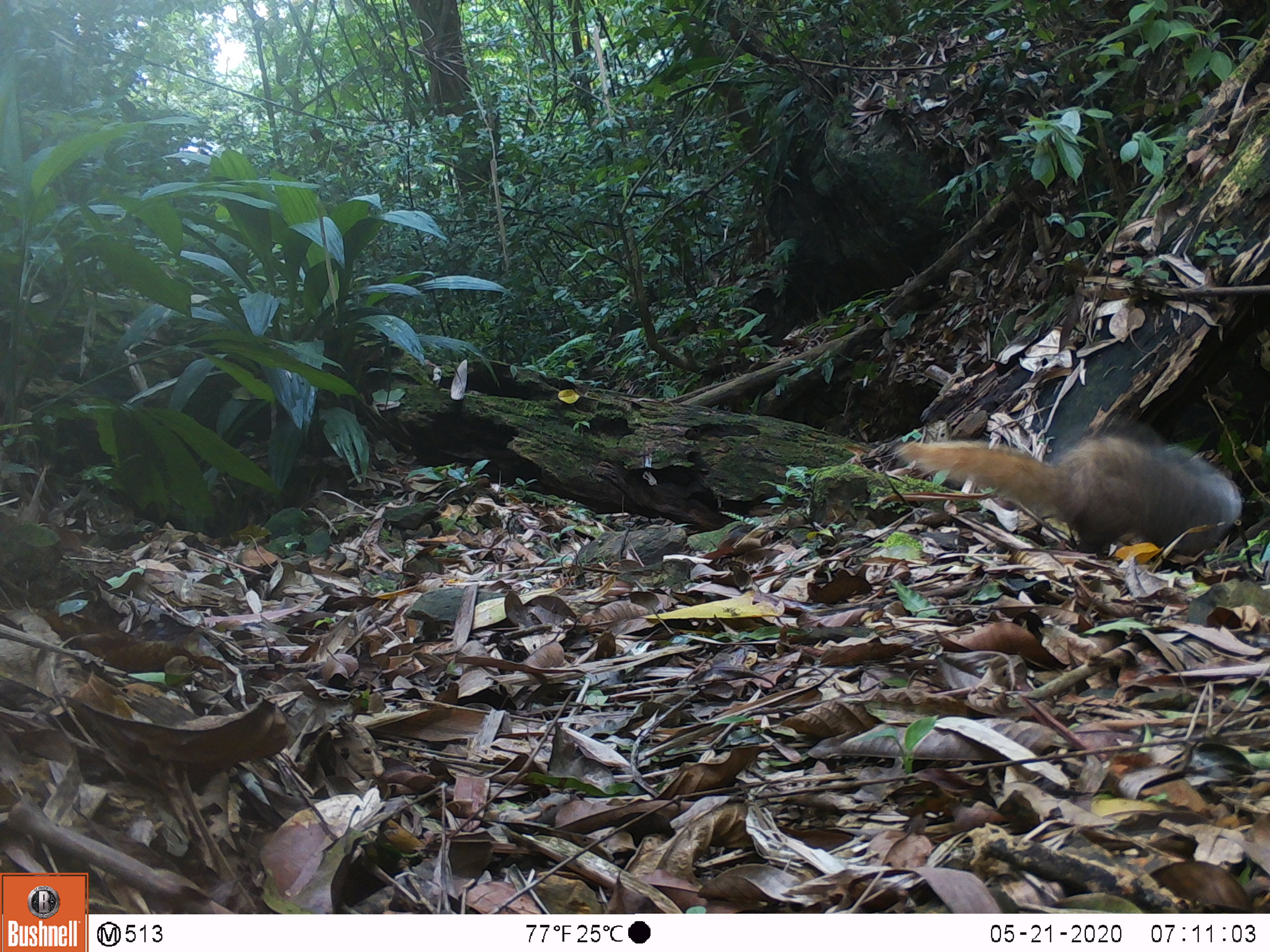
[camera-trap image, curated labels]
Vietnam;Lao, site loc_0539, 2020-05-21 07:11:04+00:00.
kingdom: Animalia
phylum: Chordata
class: Mammalia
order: Carnivora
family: Herpestidae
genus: Urva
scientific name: Urva urva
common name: crab-eating mongoose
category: crab eating mongoose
Crab eating mongoose (crab-eating mongoose) (Urva urva). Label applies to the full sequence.